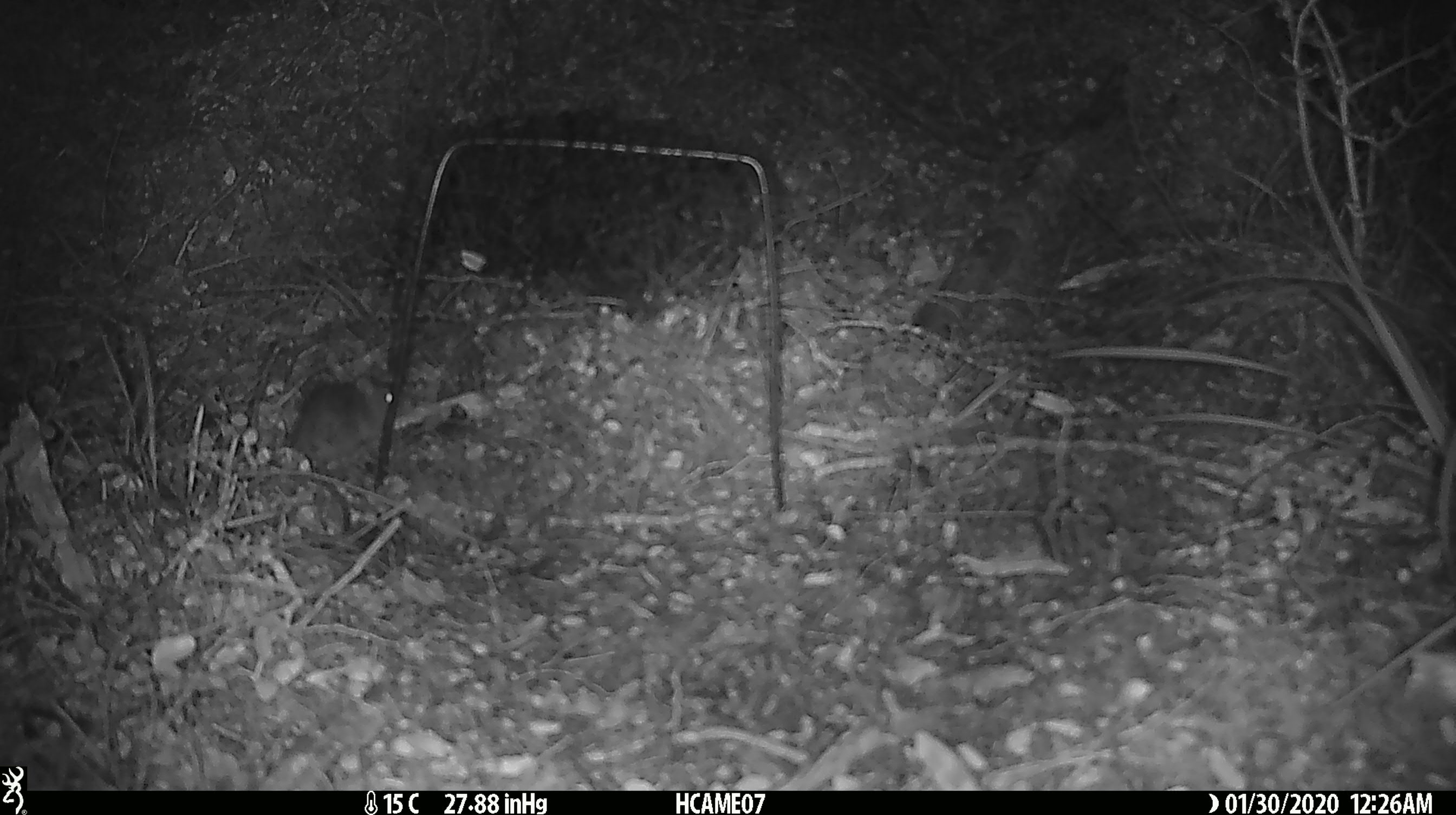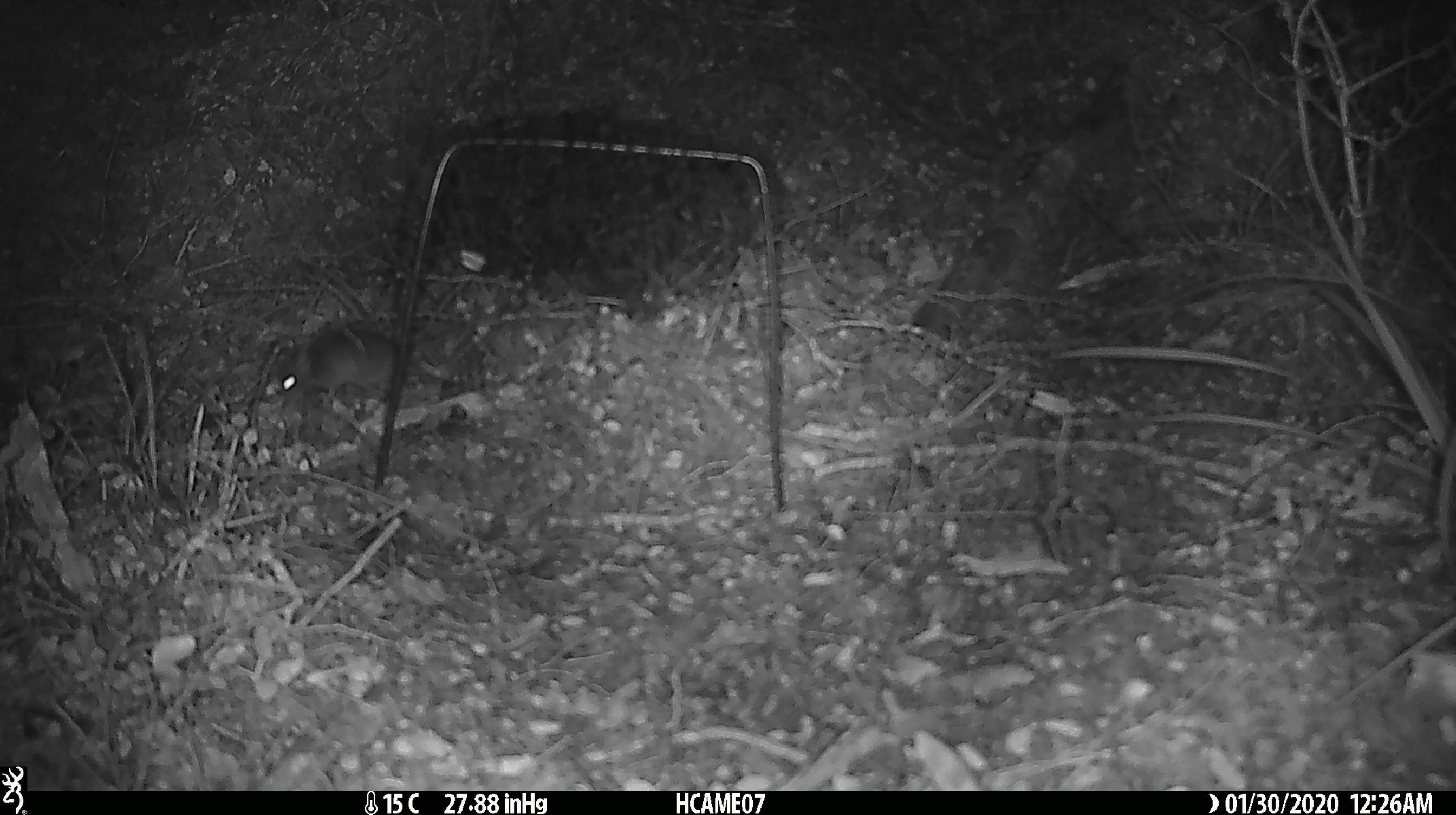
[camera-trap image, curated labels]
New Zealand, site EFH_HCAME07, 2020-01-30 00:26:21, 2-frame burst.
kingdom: Animalia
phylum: Chordata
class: Mammalia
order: Rodentia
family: Muridae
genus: Mus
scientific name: Mus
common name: mouse